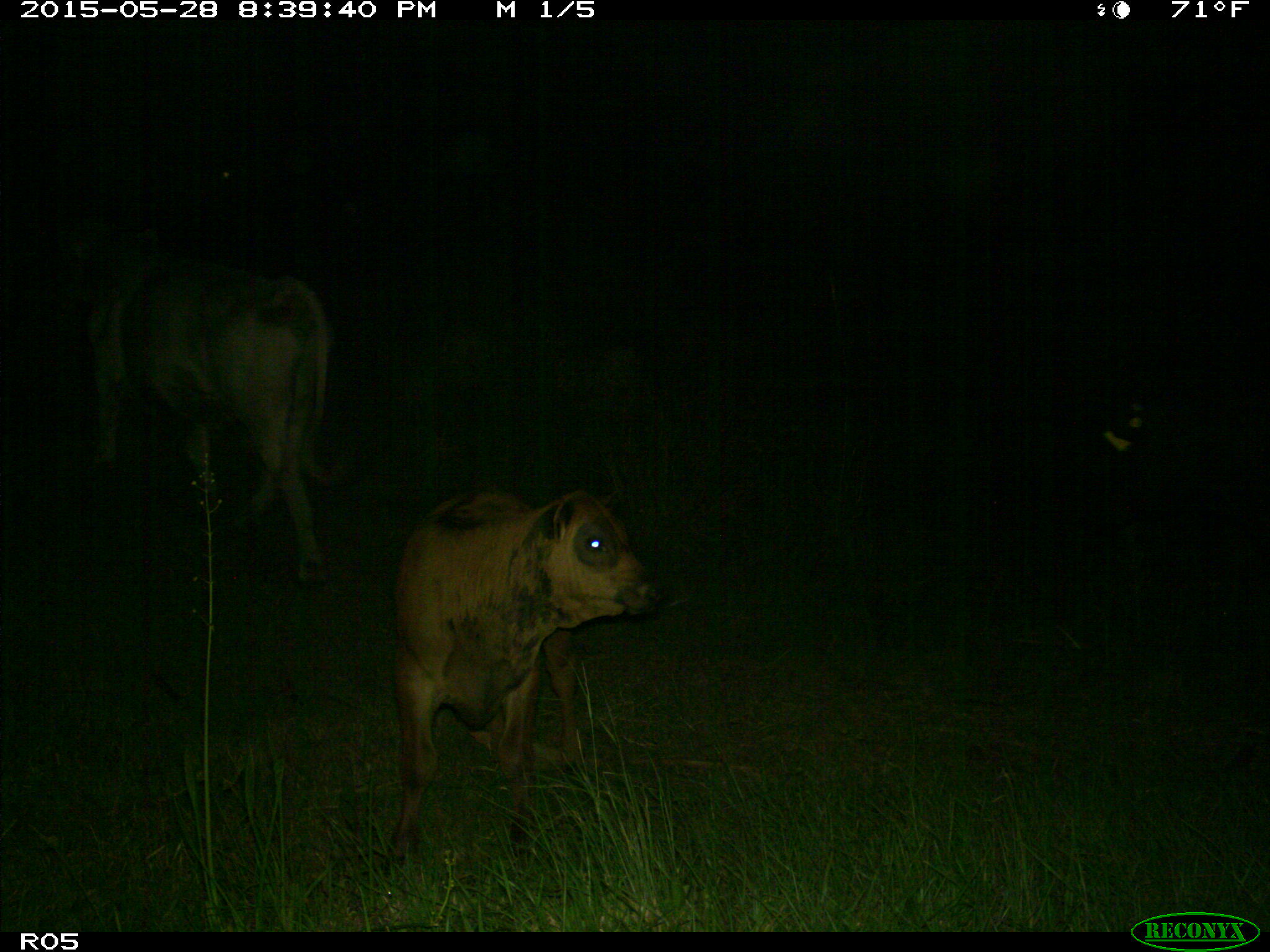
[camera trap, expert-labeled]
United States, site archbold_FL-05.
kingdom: Animalia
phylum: Chordata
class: Mammalia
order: Artiodactyla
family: Bovidae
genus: Bos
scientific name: Bos taurus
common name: domestic cow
Bos taurus (domestic cow).